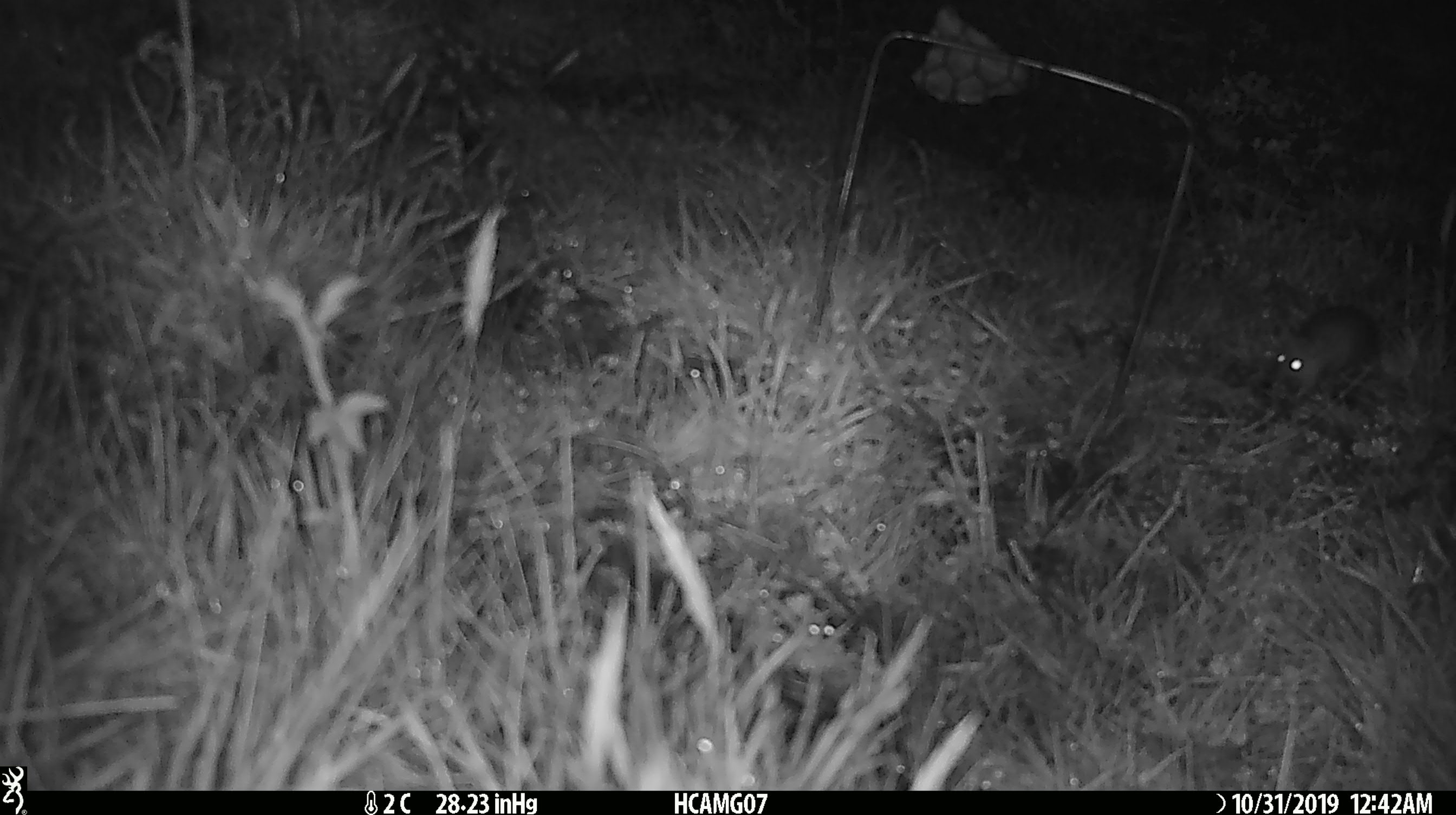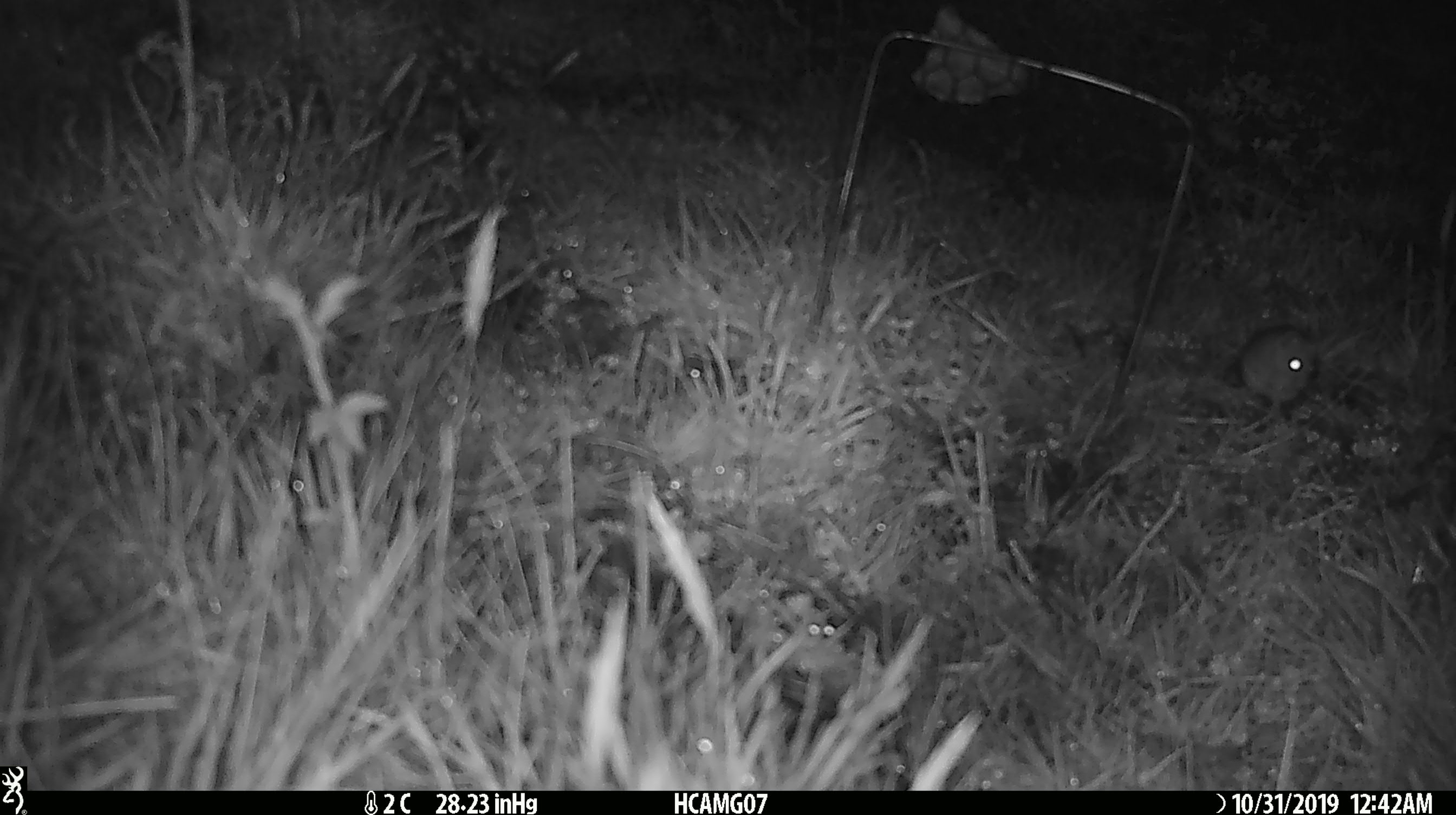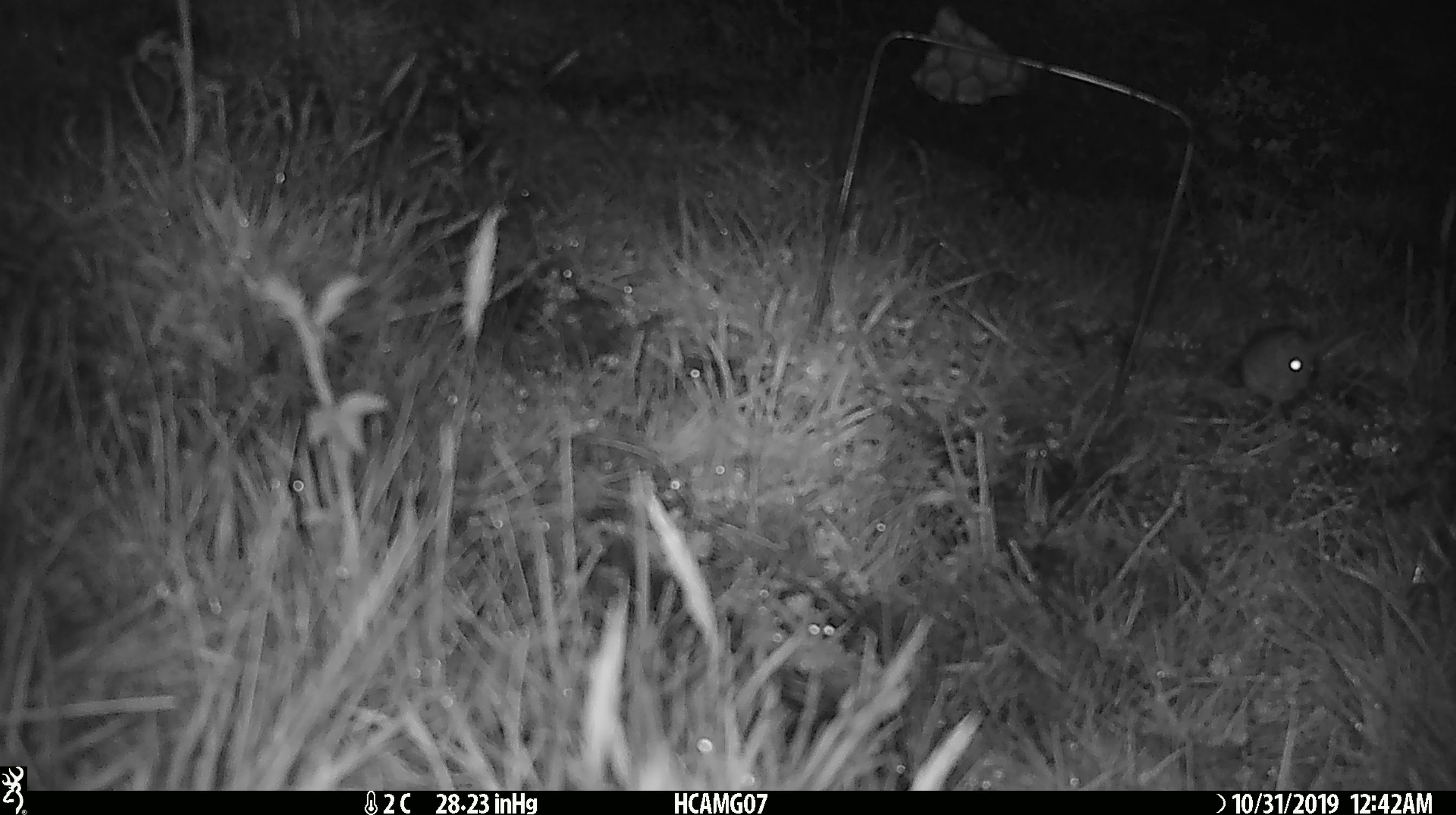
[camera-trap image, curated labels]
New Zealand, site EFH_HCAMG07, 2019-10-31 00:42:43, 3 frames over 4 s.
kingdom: Animalia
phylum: Chordata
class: Mammalia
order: Rodentia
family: Muridae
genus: Mus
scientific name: Mus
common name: mouse